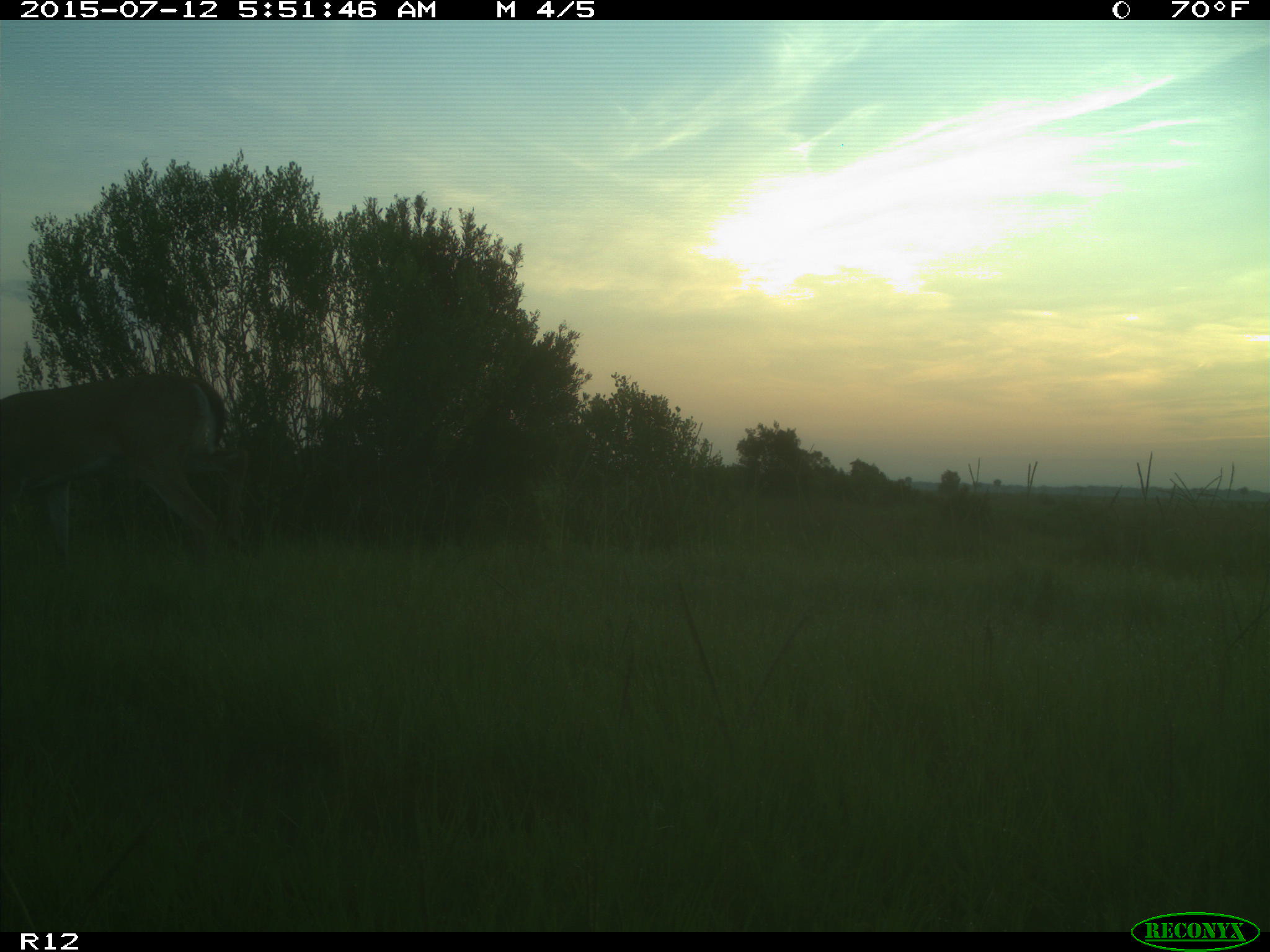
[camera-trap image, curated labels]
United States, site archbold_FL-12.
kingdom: Animalia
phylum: Chordata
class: Mammalia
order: Artiodactyla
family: Cervidae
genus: Odocoileus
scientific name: Odocoileus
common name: deer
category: unidentified deer